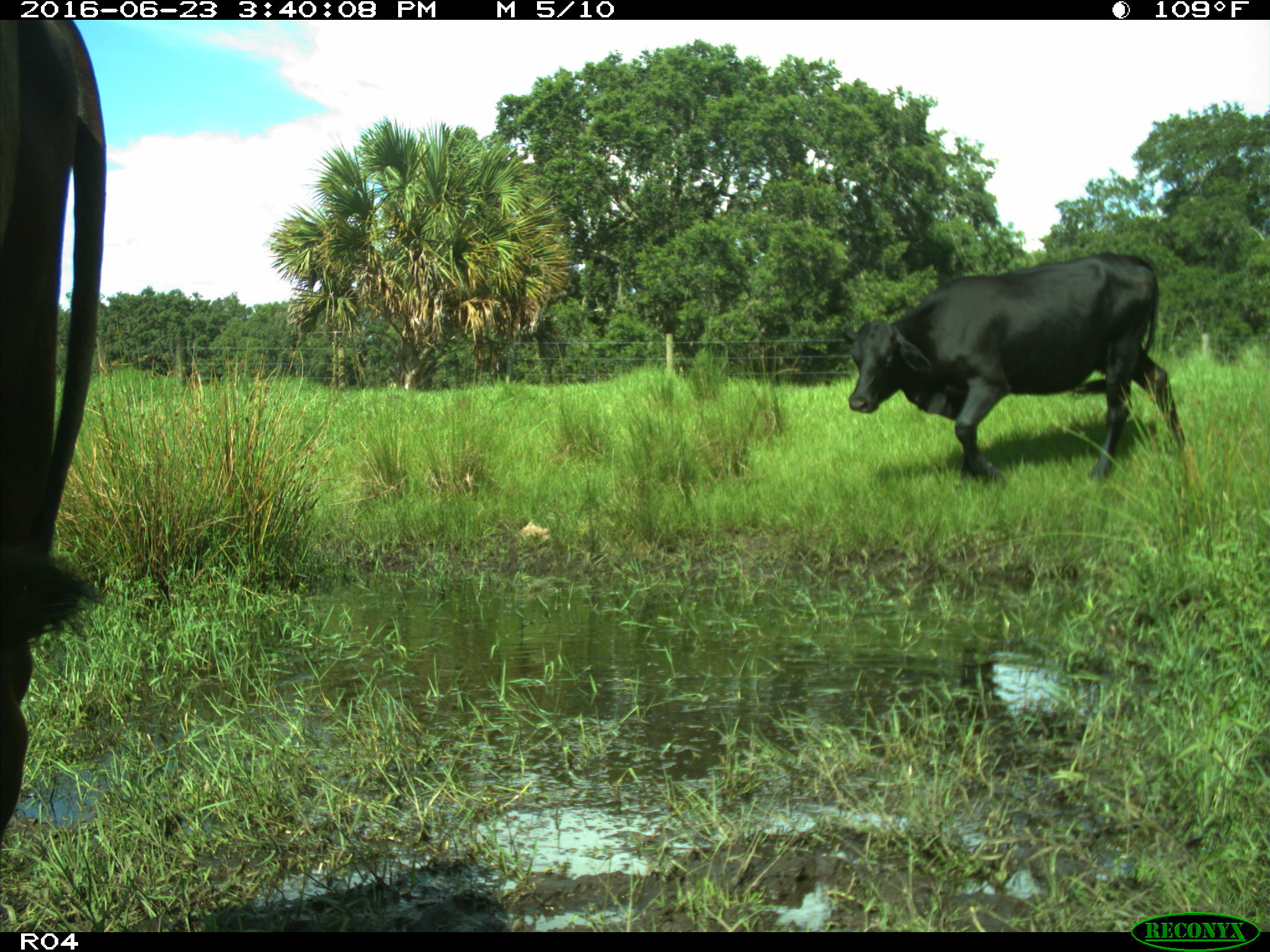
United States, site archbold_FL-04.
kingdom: Animalia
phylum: Chordata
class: Mammalia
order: Artiodactyla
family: Bovidae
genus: Bos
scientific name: Bos taurus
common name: domestic cow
Bos taurus (domestic cow).